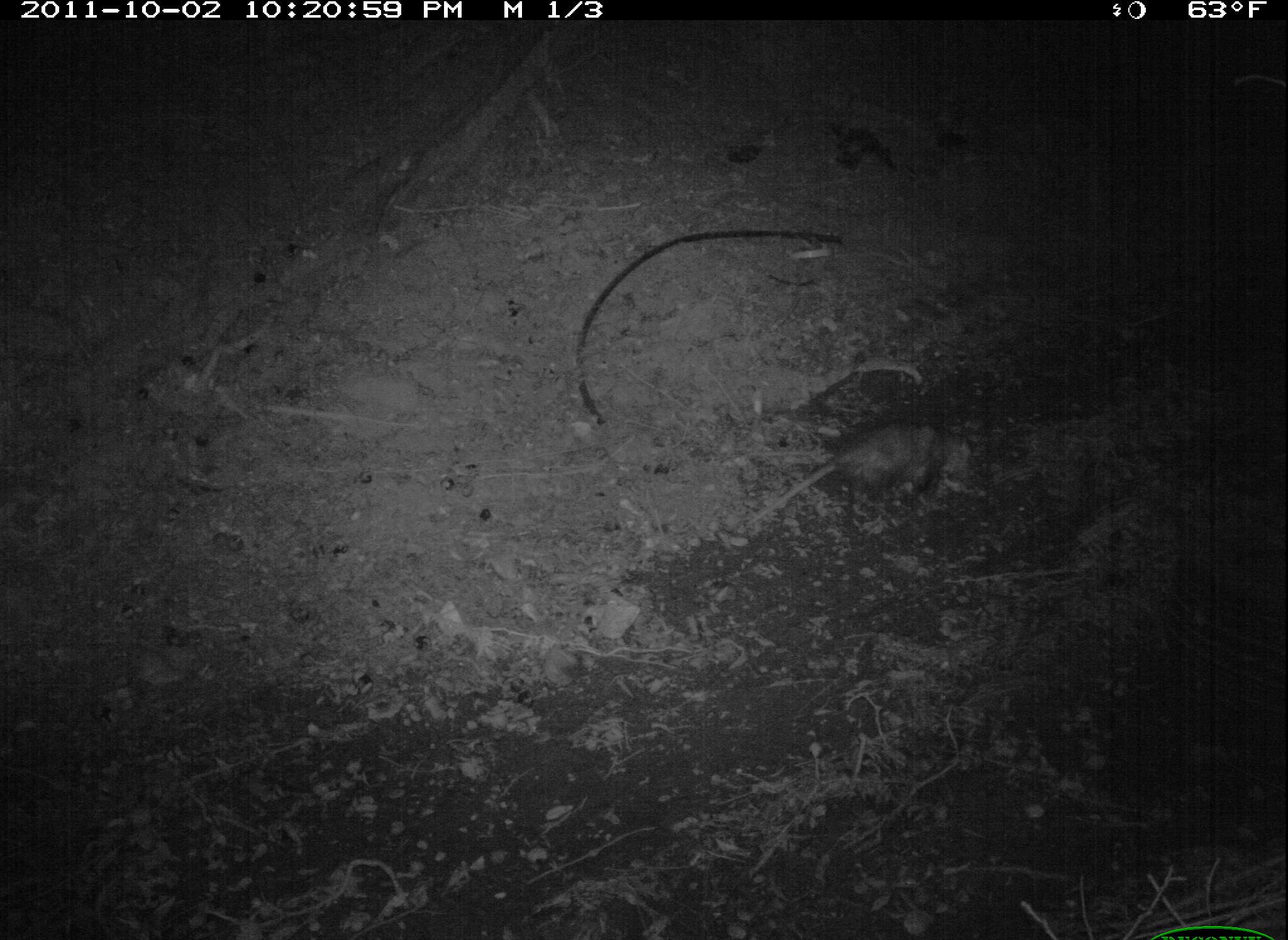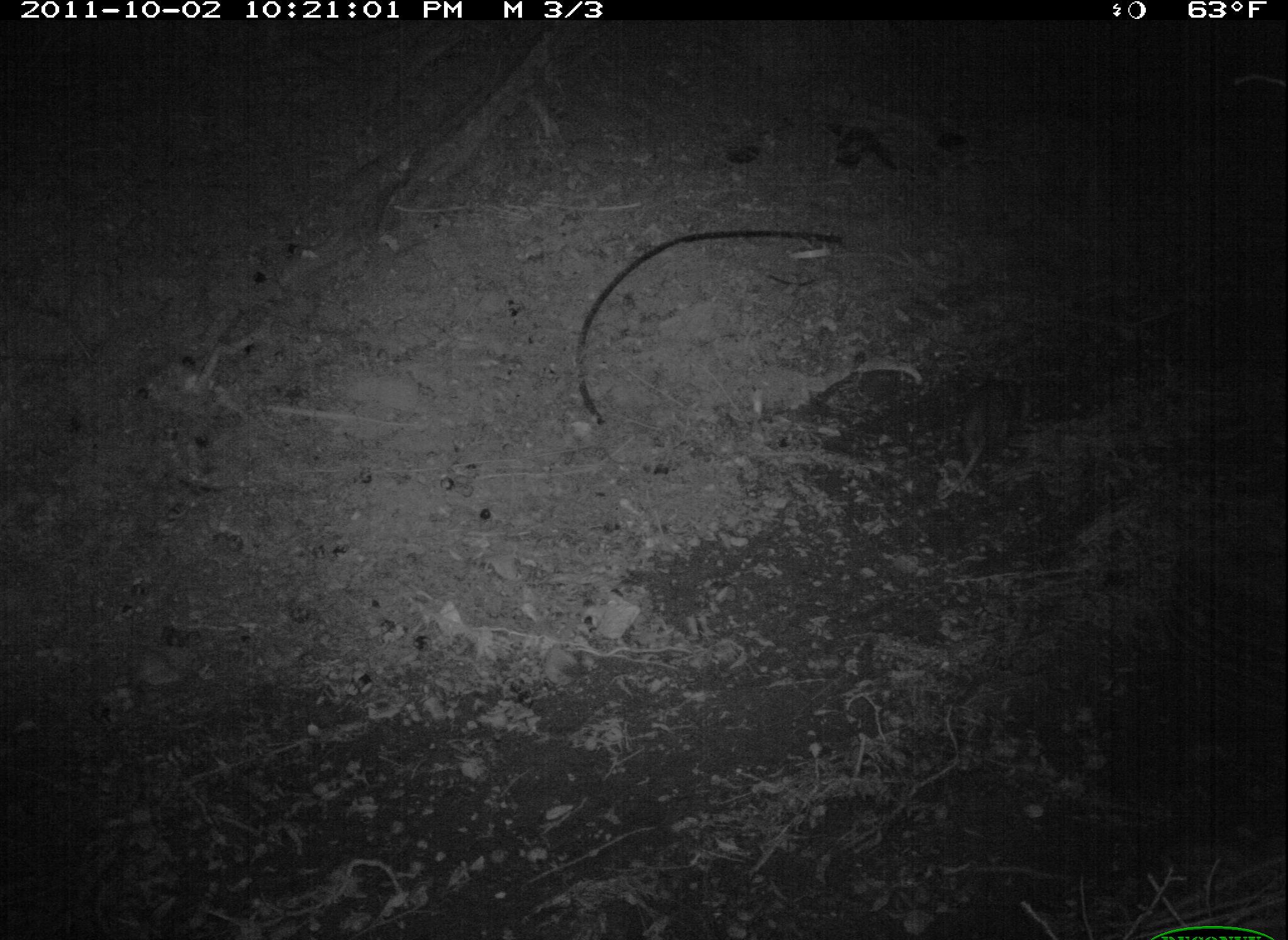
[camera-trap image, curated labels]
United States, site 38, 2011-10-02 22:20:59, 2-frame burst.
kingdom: Animalia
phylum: Chordata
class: Mammalia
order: Didelphimorphia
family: Didelphidae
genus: Didelphis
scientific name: Didelphis virginiana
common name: virginia opossum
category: opossum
Opossum (virginia opossum) (Didelphis virginiana).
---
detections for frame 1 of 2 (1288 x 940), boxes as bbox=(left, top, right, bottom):
opossum: bbox=(757, 408, 982, 546)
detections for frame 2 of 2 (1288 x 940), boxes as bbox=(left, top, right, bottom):
opossum: bbox=(926, 361, 1035, 525)